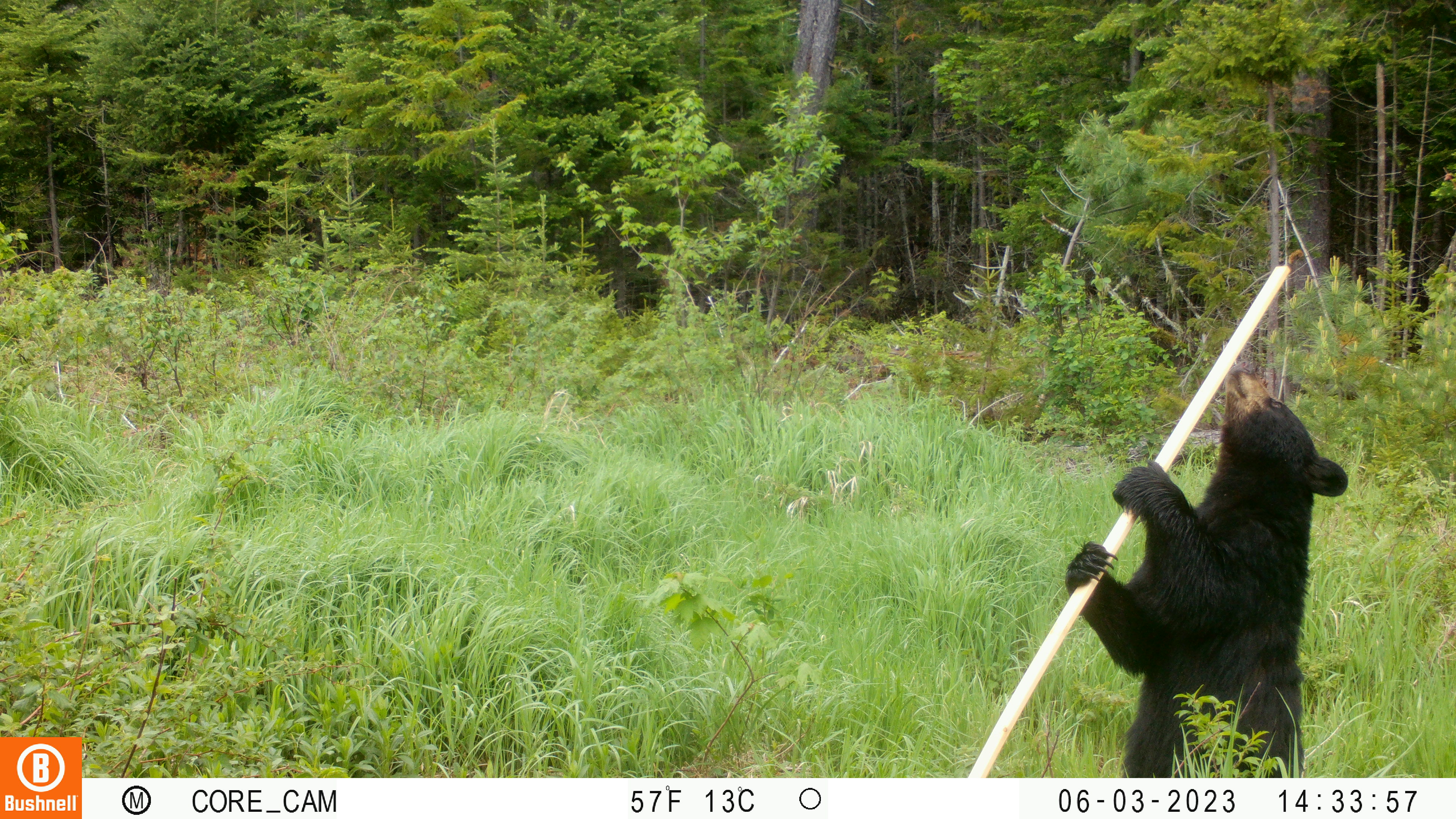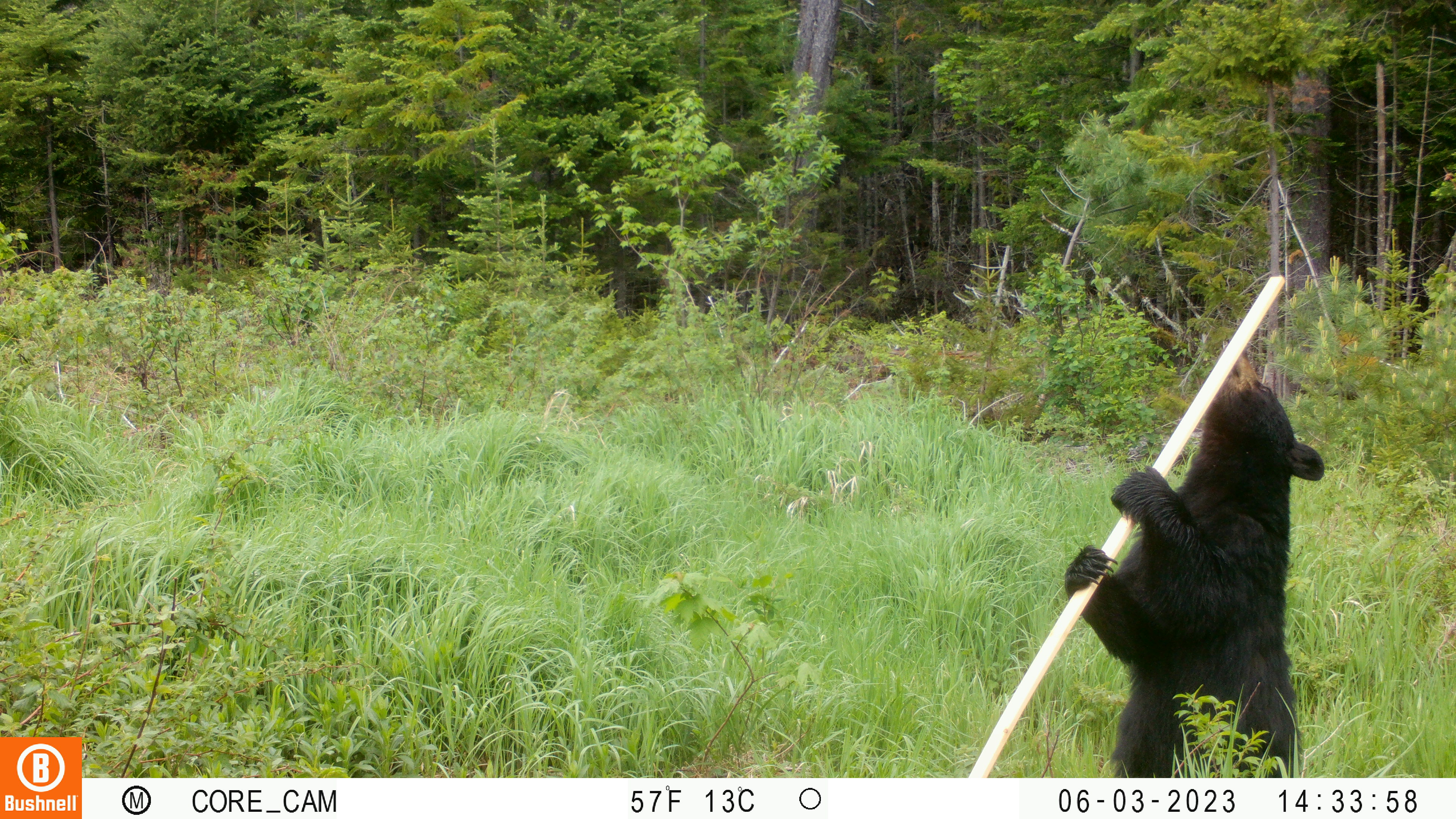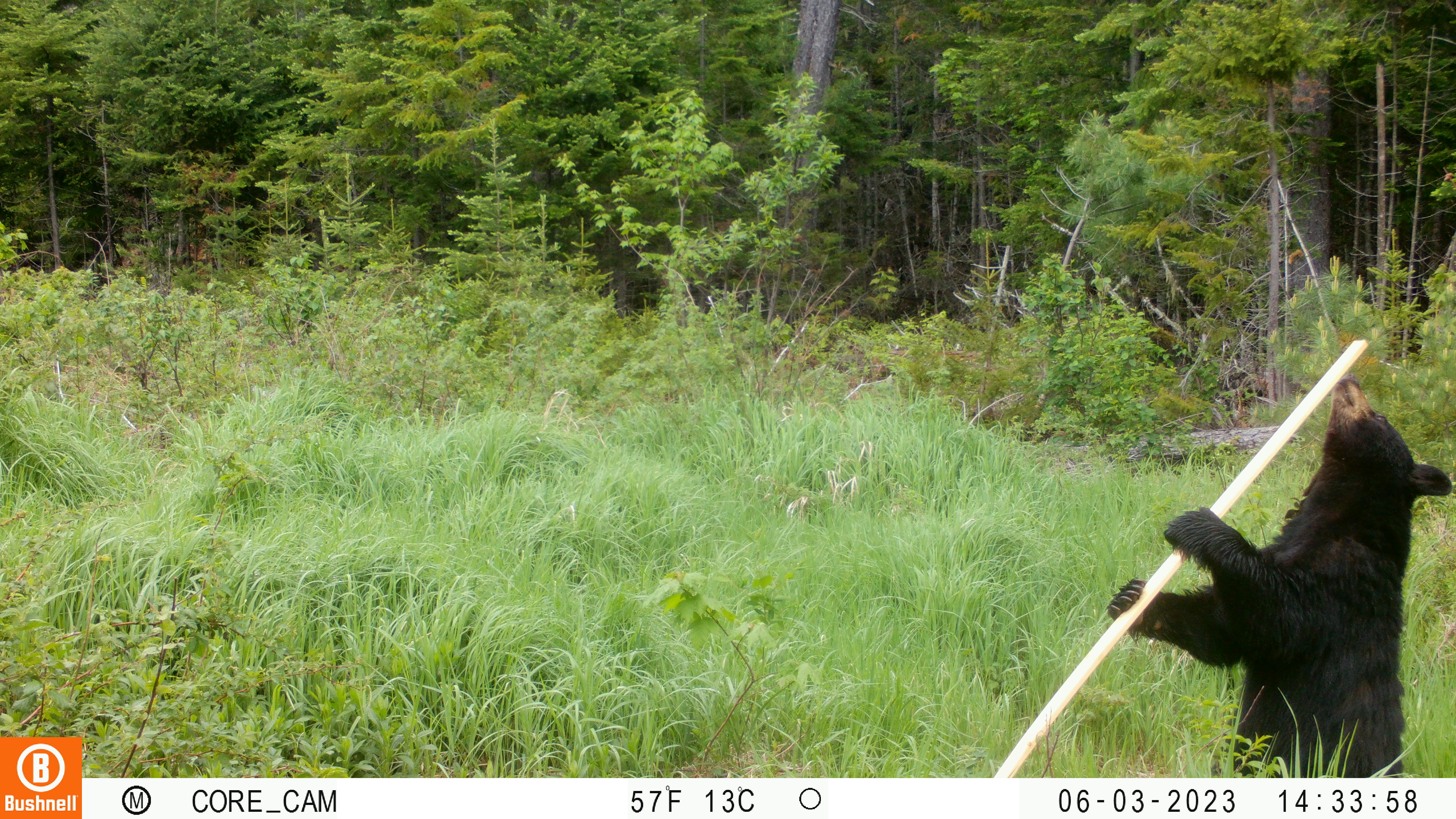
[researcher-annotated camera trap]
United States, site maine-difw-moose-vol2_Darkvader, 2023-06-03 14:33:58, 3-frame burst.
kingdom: Animalia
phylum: Chordata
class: Mammalia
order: Carnivora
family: Ursidae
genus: Ursus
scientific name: Ursus americanus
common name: black bear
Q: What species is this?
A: Black bear (Ursus americanus).